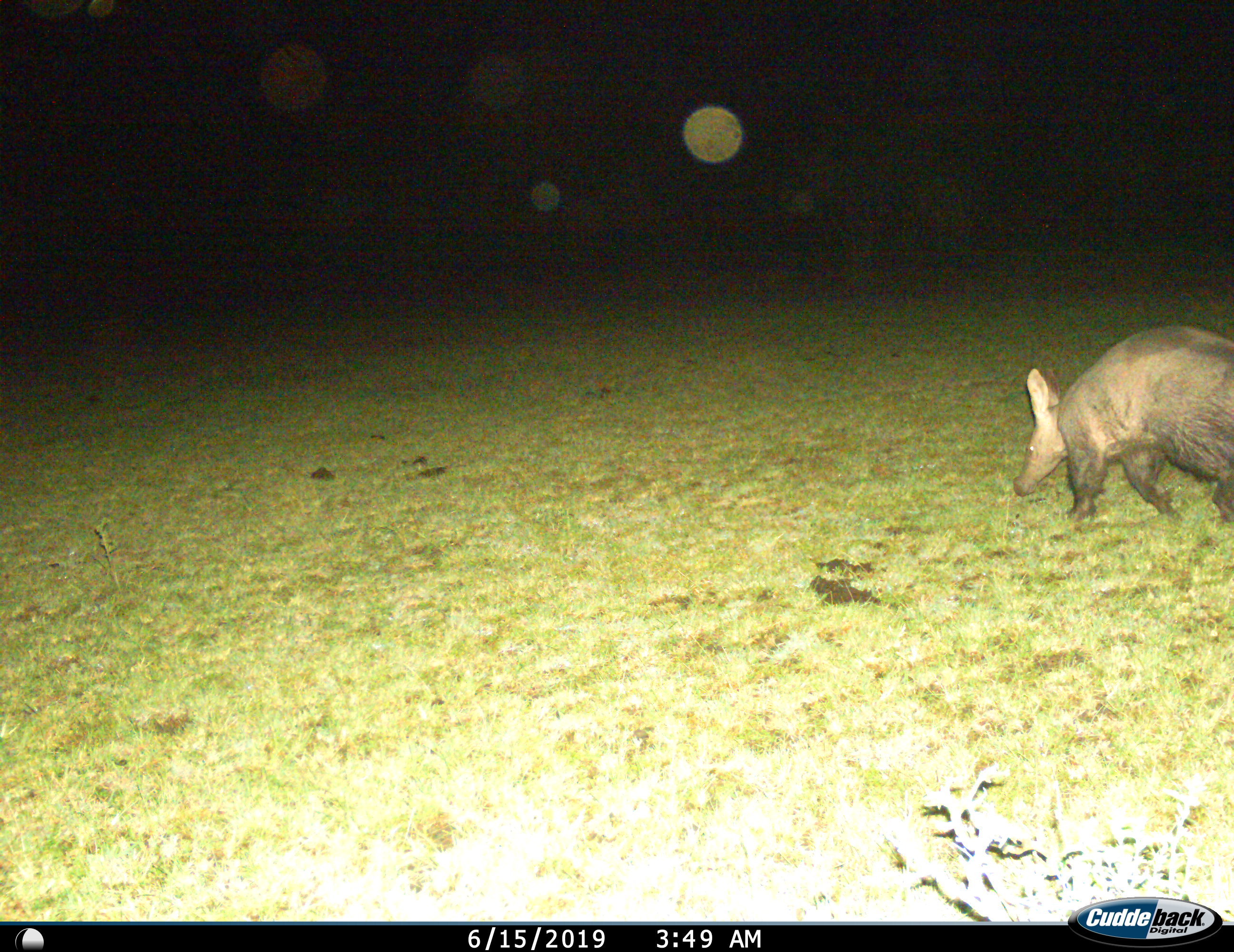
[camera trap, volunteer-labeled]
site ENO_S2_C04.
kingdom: Animalia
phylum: Chordata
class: Mammalia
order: Tubulidentata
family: Orycteropodidae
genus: Orycteropus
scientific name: Orycteropus afer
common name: aardvark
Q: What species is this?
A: Aardvark (Orycteropus afer).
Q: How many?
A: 1.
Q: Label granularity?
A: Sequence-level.